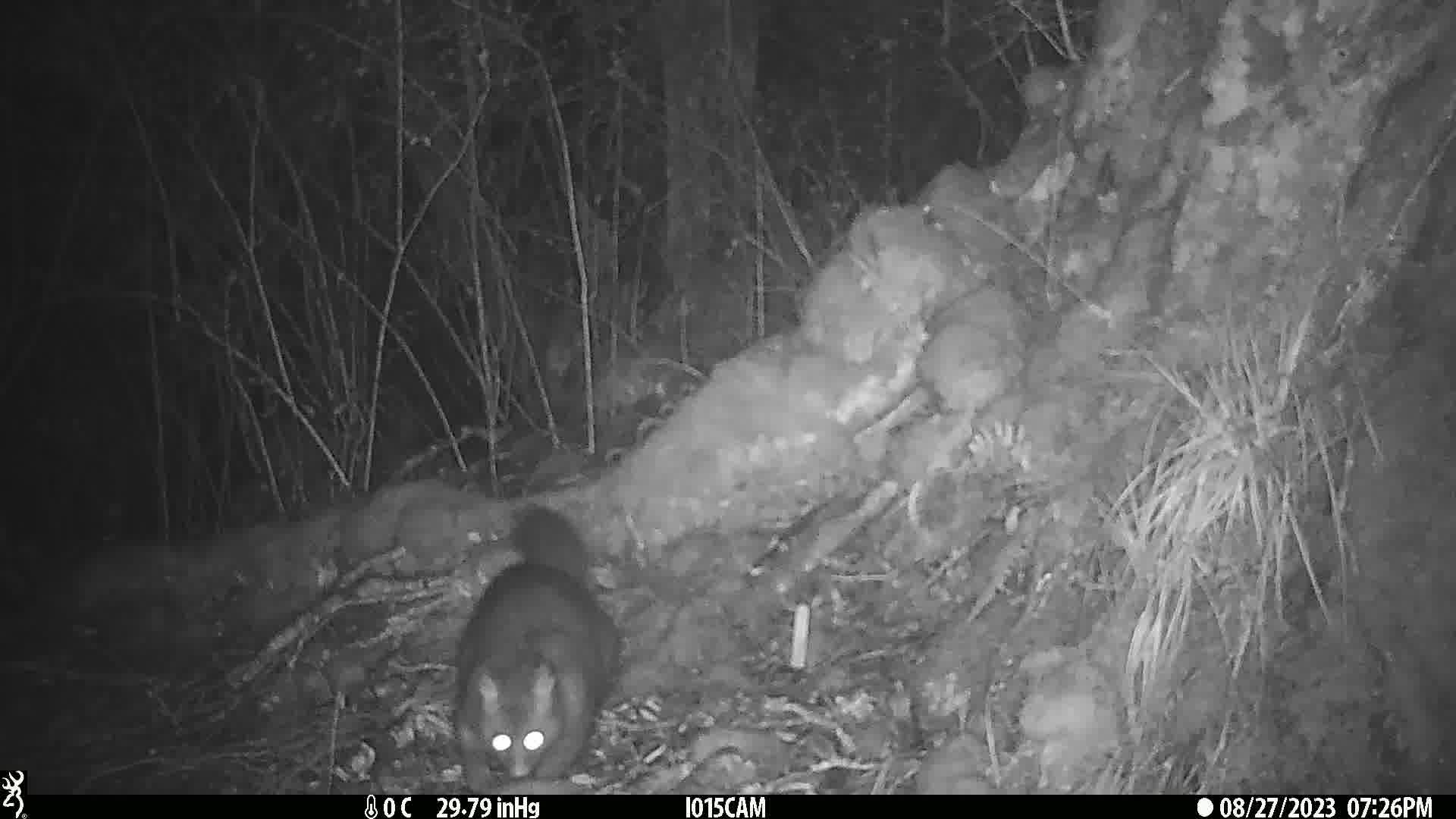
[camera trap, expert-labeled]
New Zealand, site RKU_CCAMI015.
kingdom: Animalia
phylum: Chordata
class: Mammalia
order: Diprotodontia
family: Phalangeridae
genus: Trichosurus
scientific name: Trichosurus vulpecula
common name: common brushtail possum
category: possum